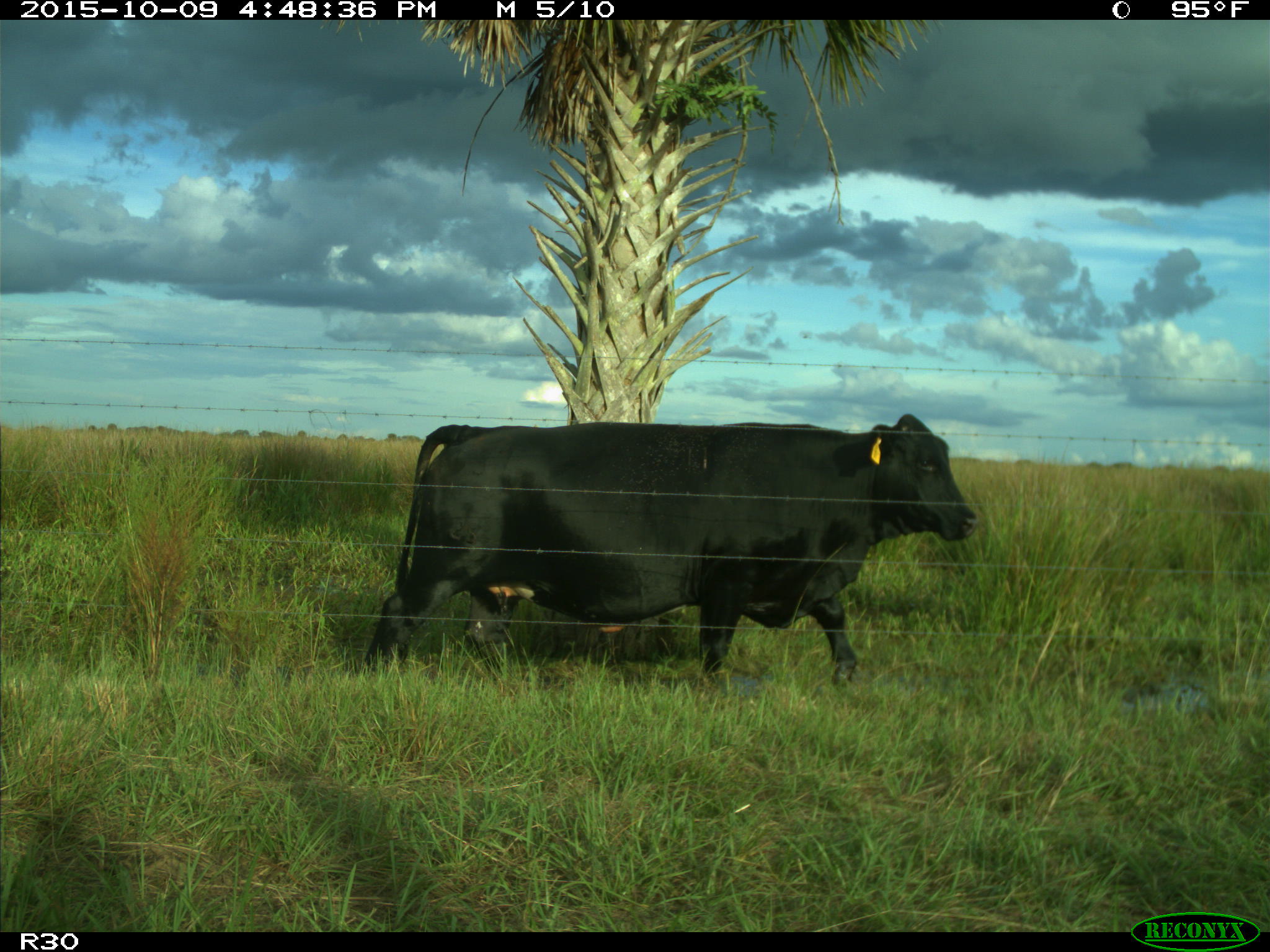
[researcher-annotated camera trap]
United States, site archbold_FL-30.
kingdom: Animalia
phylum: Chordata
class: Mammalia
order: Artiodactyla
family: Bovidae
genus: Bos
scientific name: Bos taurus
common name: domestic cow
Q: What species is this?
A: Bos taurus (domestic cow).